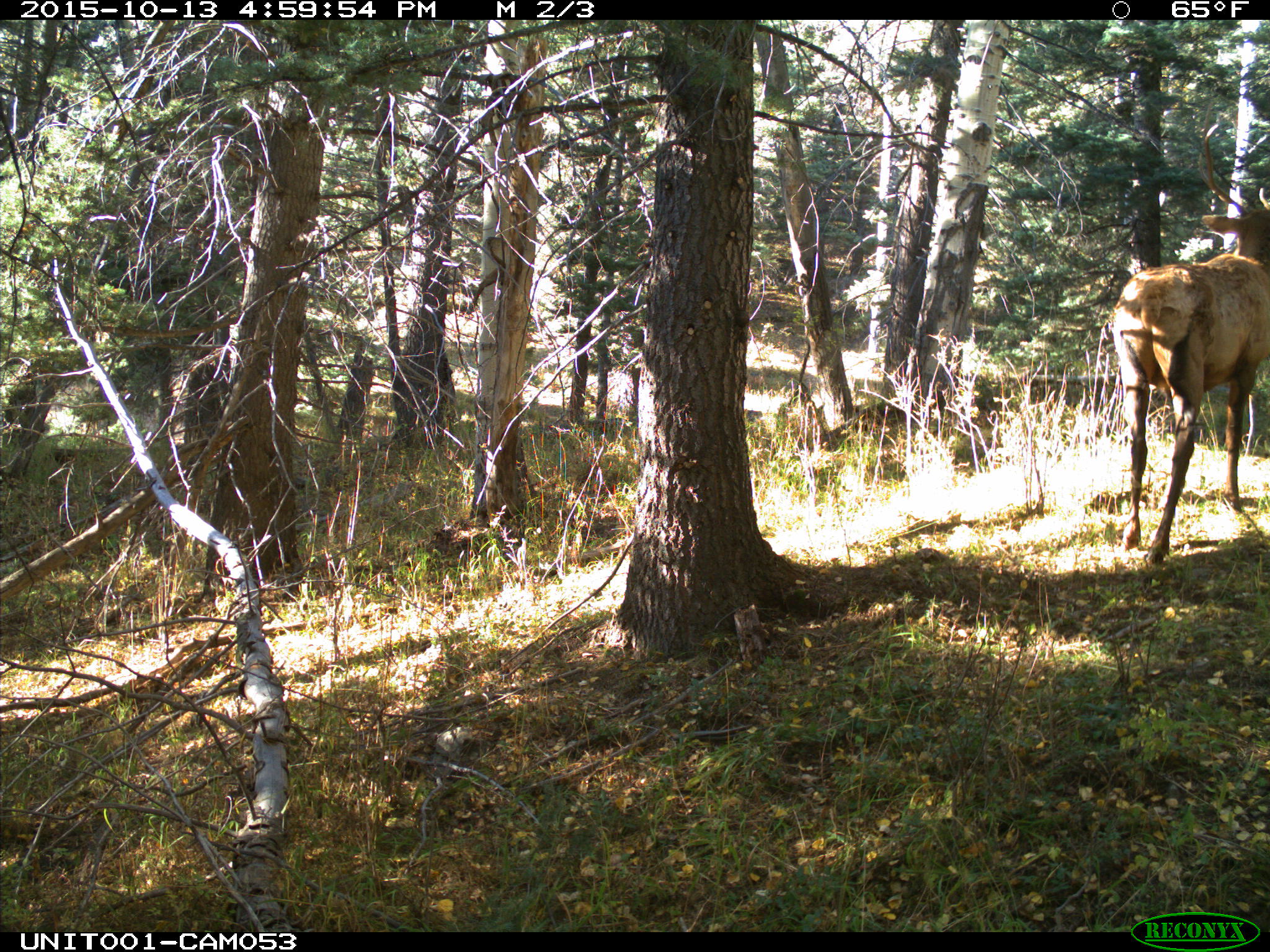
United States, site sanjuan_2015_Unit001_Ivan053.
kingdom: Animalia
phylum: Chordata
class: Mammalia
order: Artiodactyla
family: Cervidae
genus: Cervus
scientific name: Cervus elaphus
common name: red deer